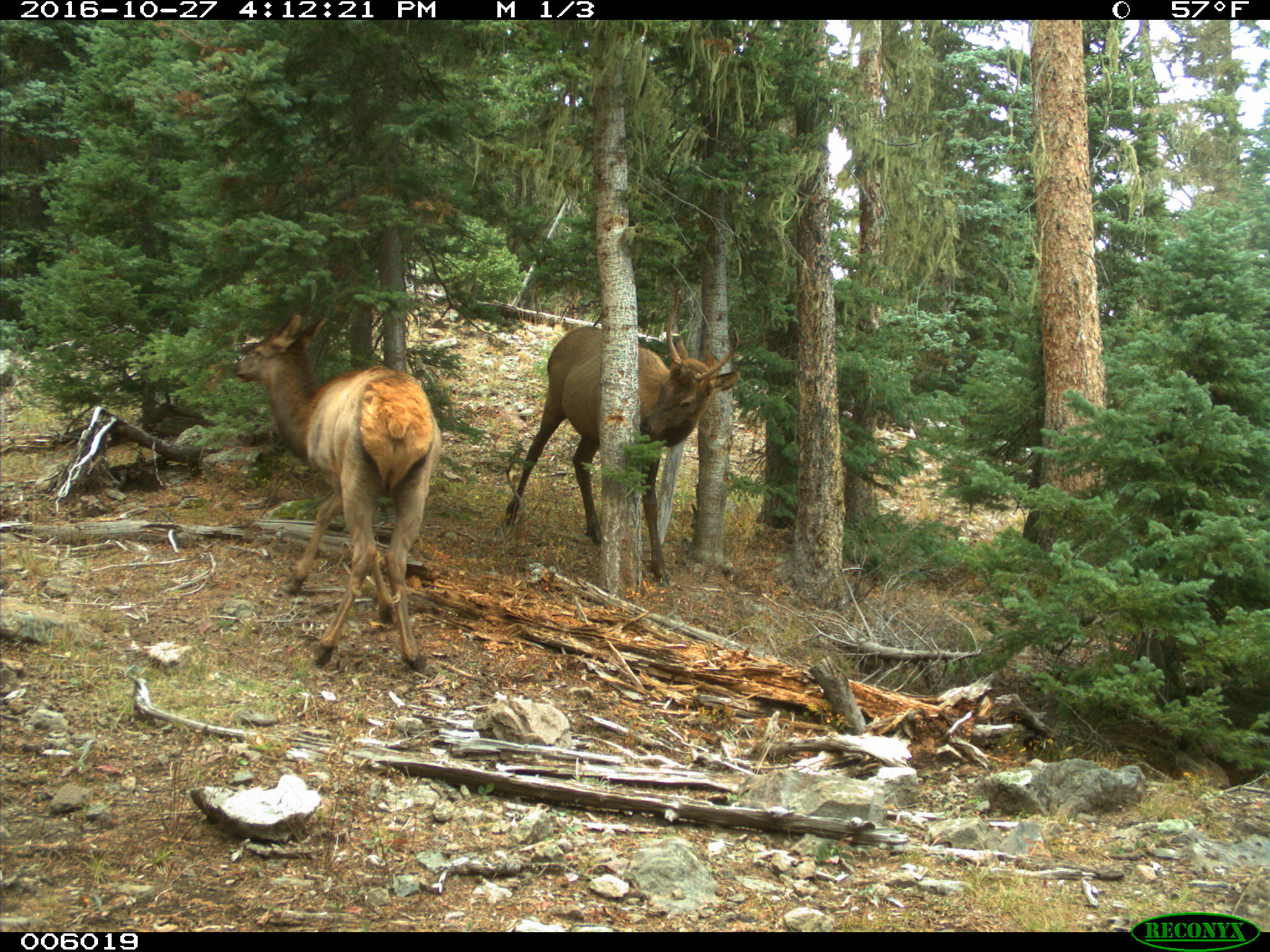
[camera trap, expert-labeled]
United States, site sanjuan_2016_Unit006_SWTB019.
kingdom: Animalia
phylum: Chordata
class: Mammalia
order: Artiodactyla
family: Cervidae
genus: Cervus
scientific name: Cervus elaphus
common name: red deer